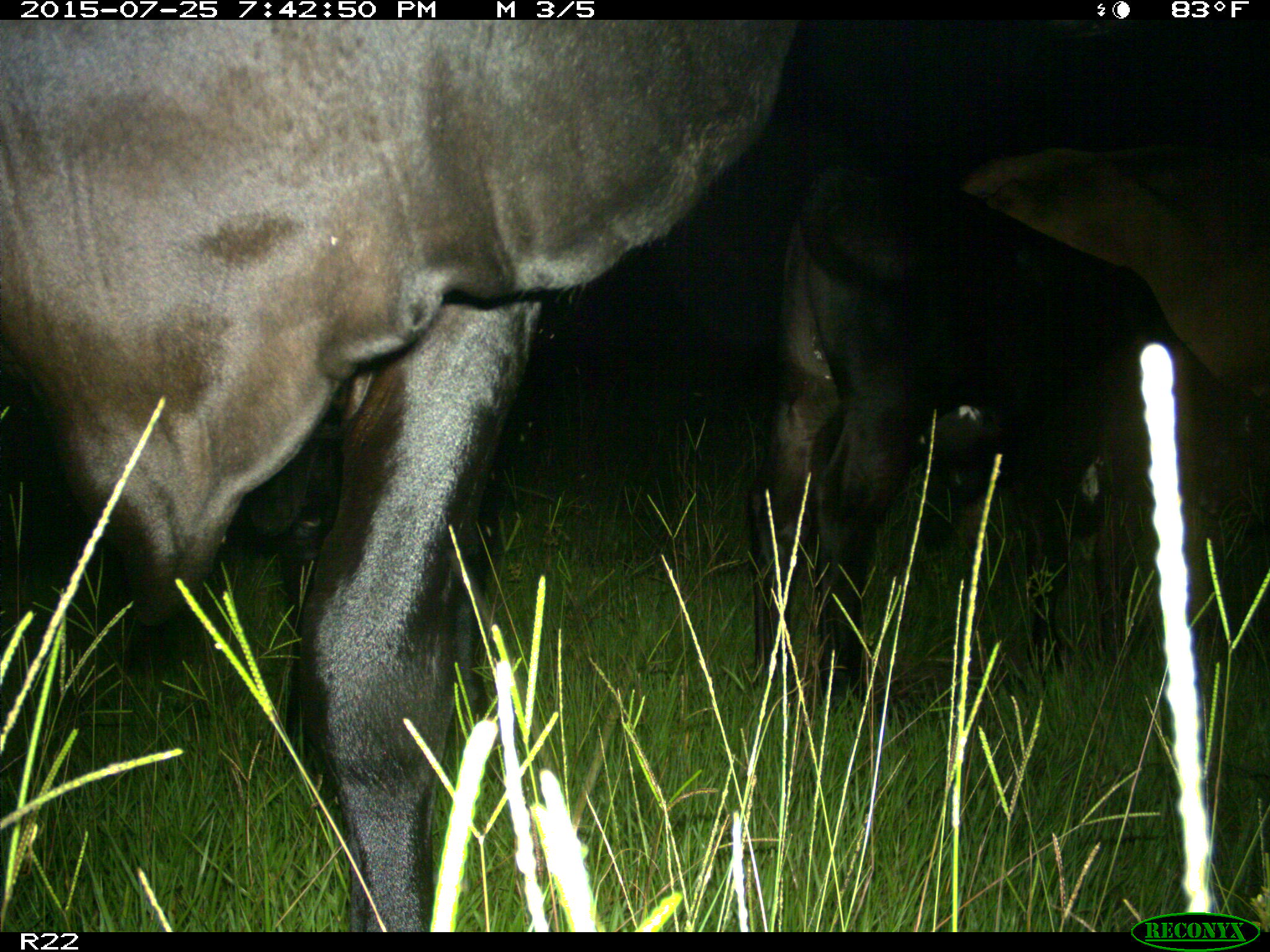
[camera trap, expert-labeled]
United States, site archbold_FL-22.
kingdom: Animalia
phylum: Chordata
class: Mammalia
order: Artiodactyla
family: Bovidae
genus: Bos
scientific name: Bos taurus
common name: domestic cow